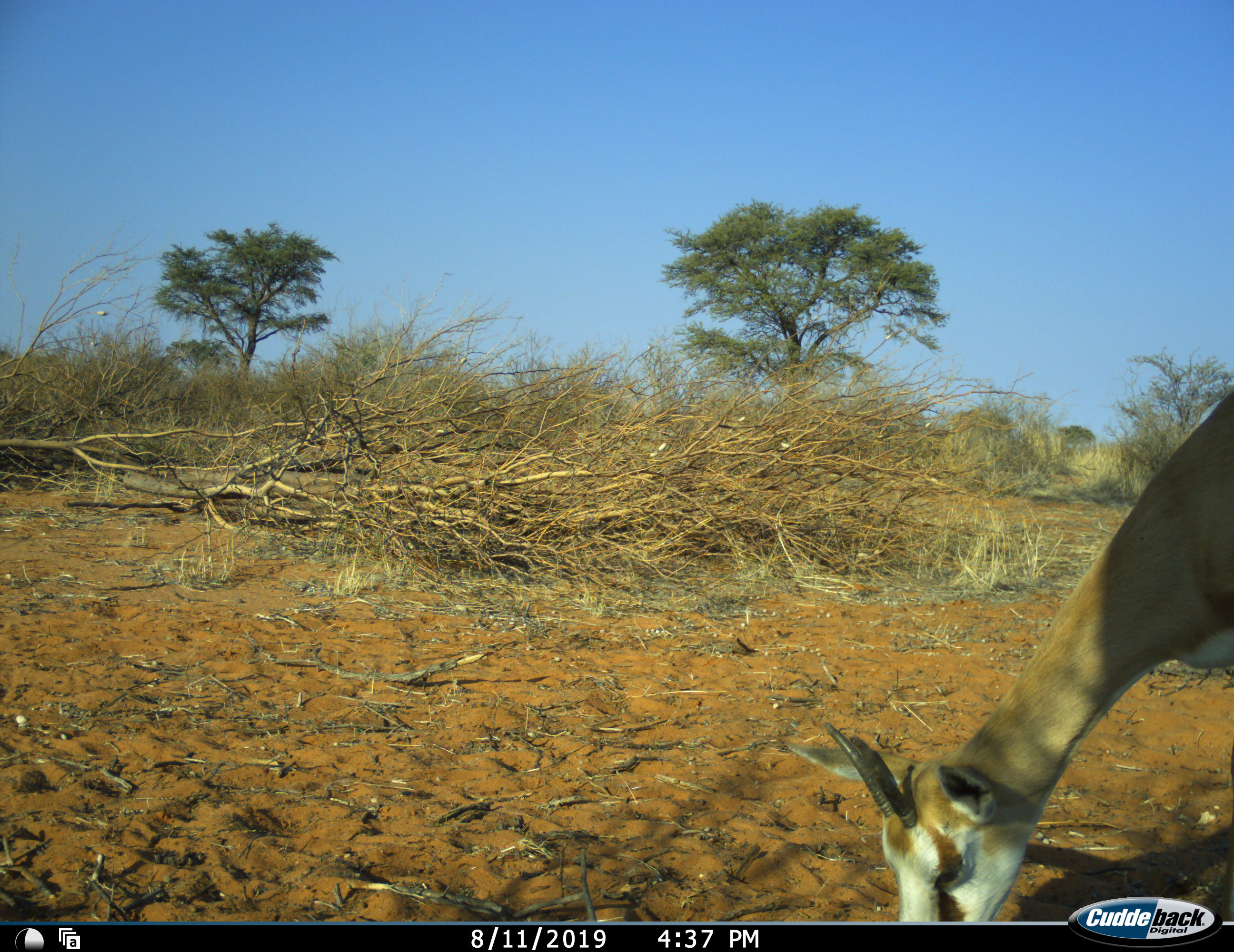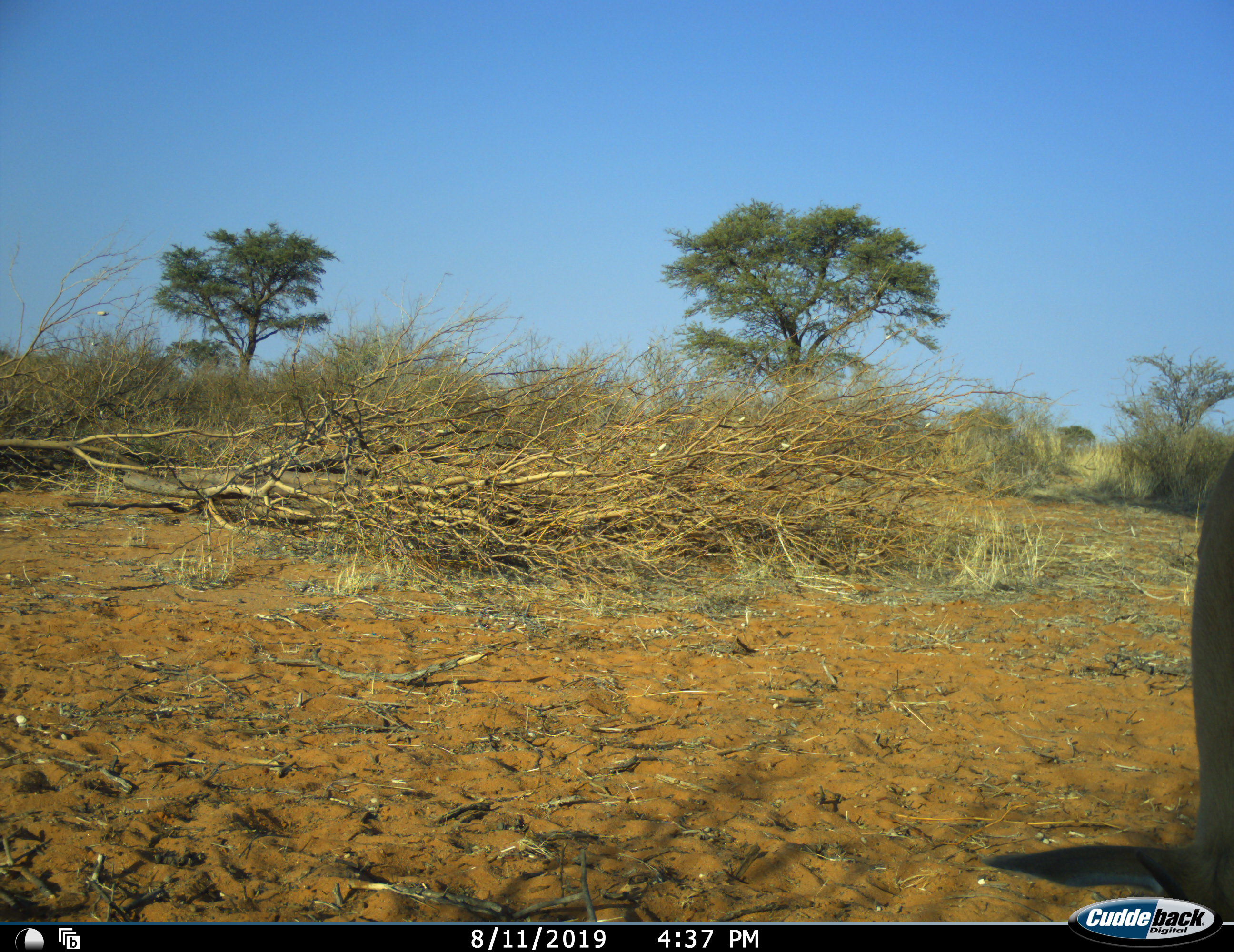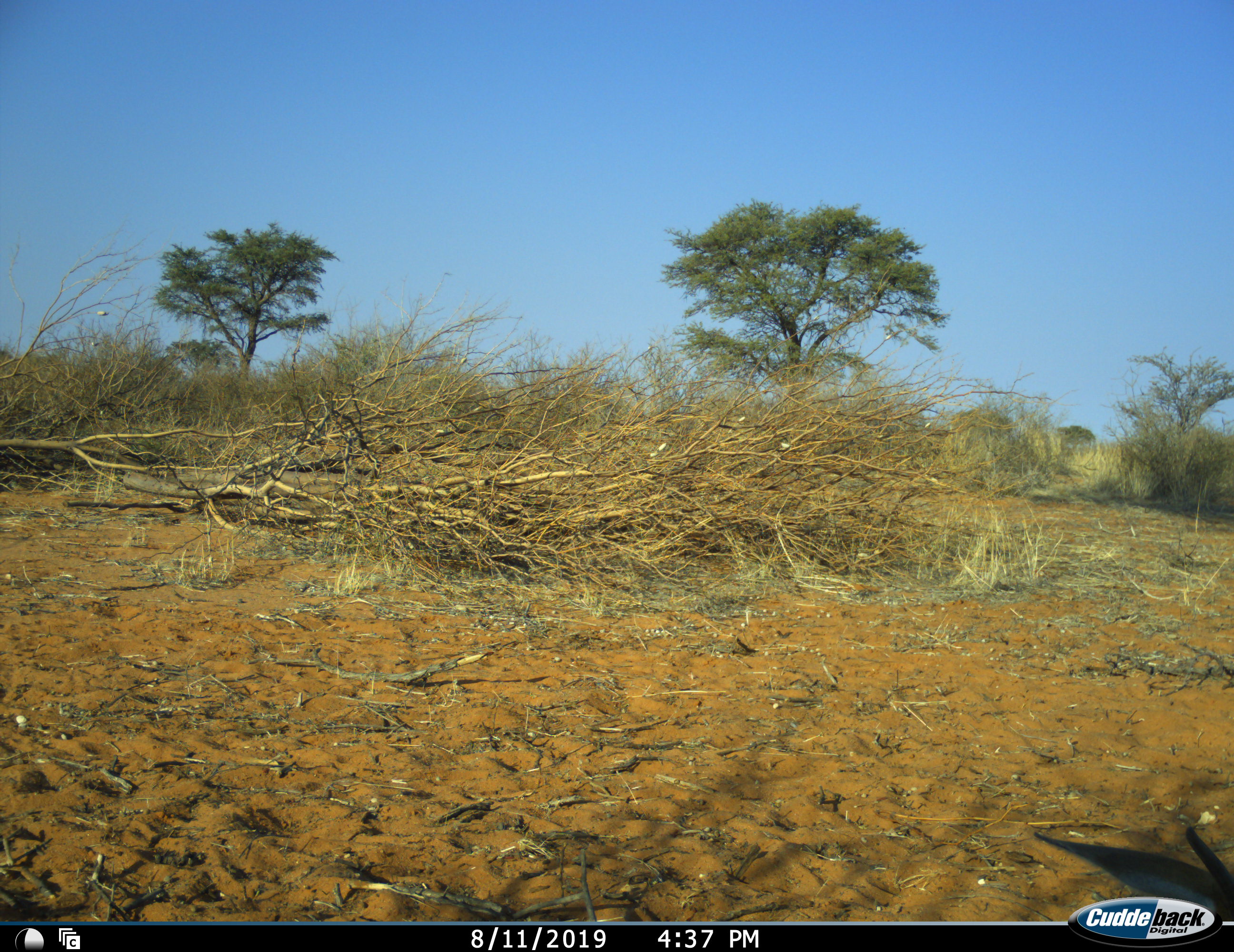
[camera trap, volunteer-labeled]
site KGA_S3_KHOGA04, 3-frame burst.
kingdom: Animalia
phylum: Chordata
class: Mammalia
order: Artiodactyla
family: Bovidae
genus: Antidorcas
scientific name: Antidorcas marsupialis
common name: springbok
Springbok (Antidorcas marsupialis), count 1. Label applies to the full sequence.